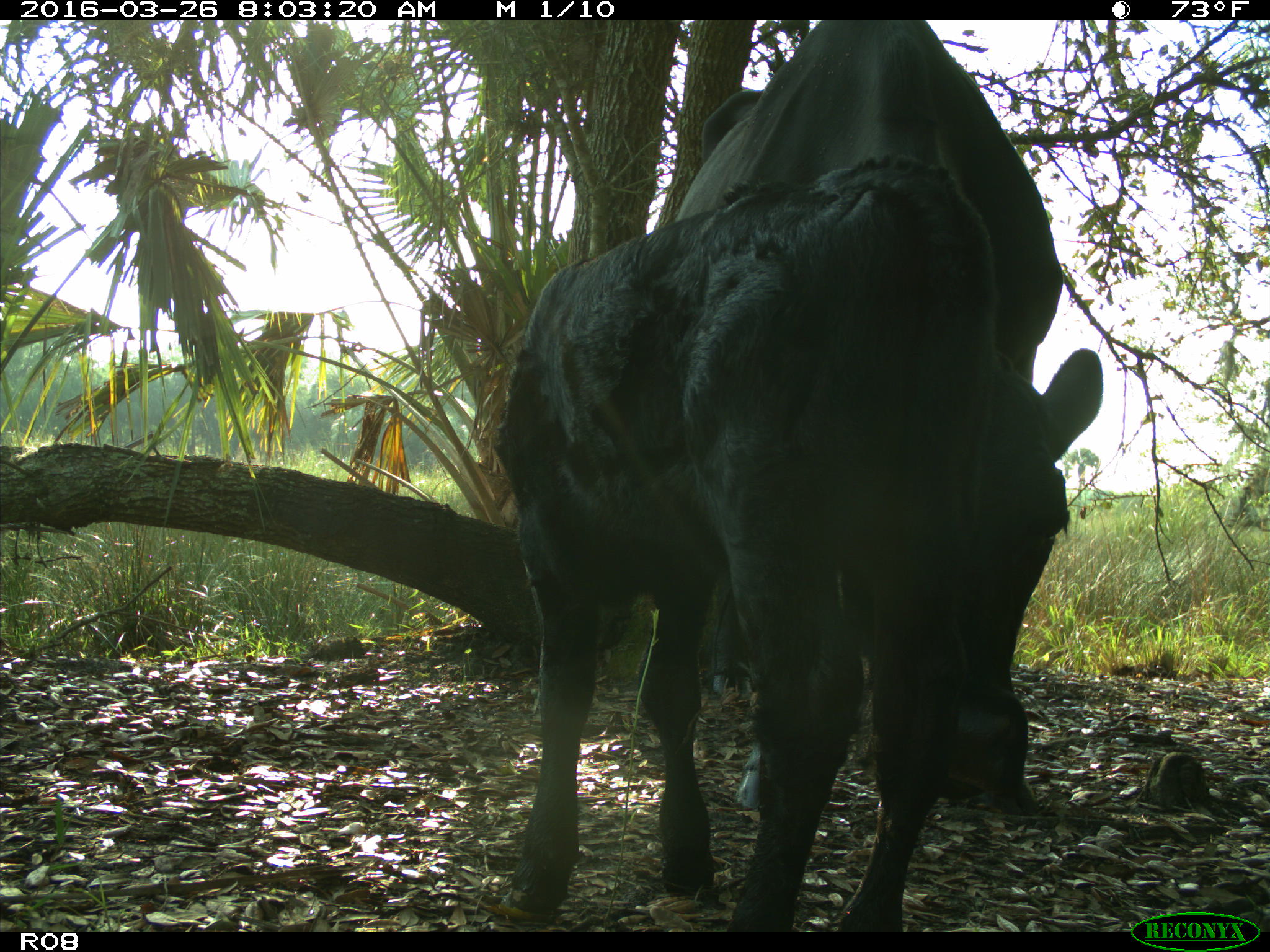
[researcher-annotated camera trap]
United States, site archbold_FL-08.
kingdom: Animalia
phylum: Chordata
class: Mammalia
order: Artiodactyla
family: Bovidae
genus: Bos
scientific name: Bos taurus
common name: domestic cow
Bos taurus (domestic cow).